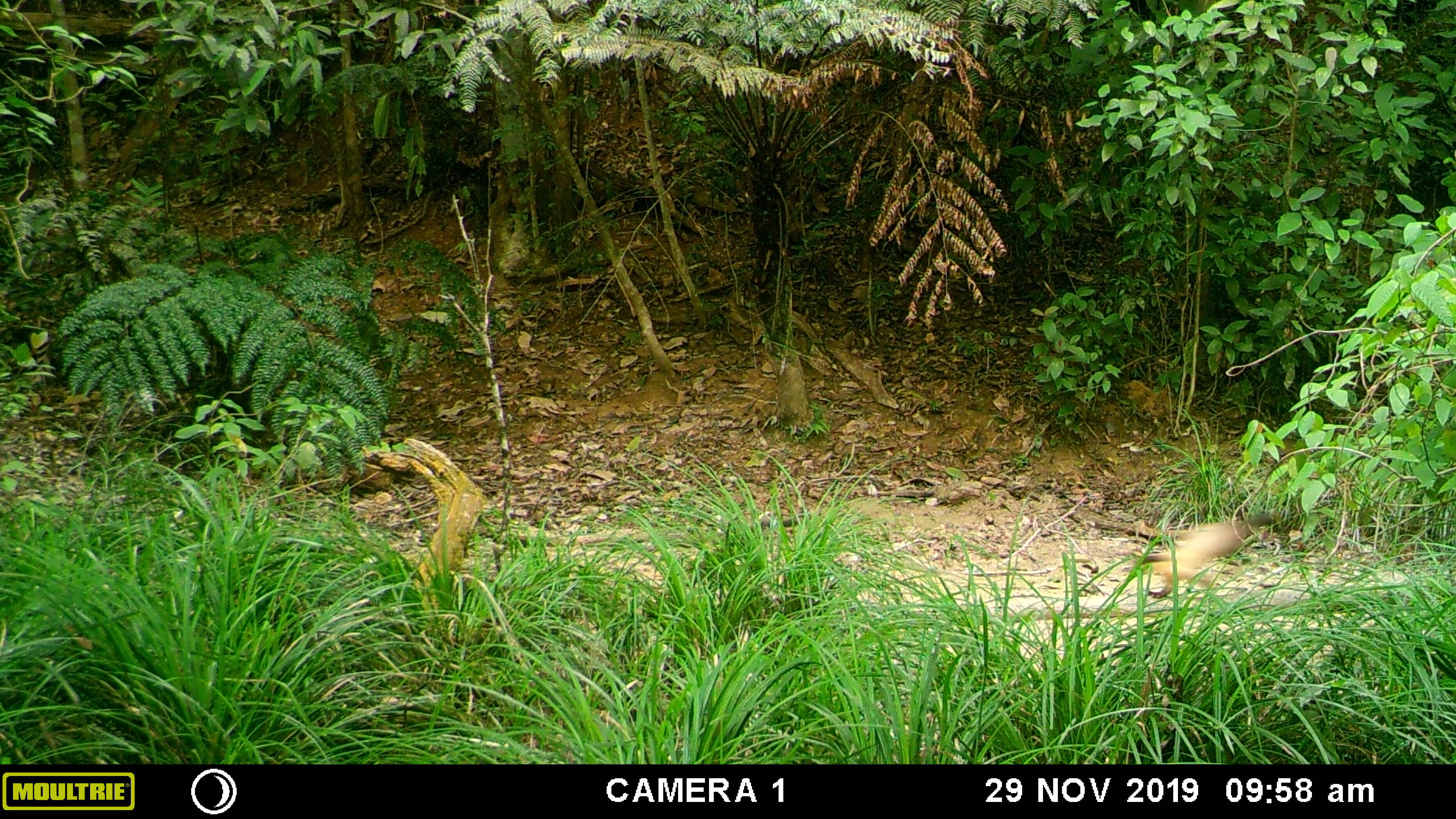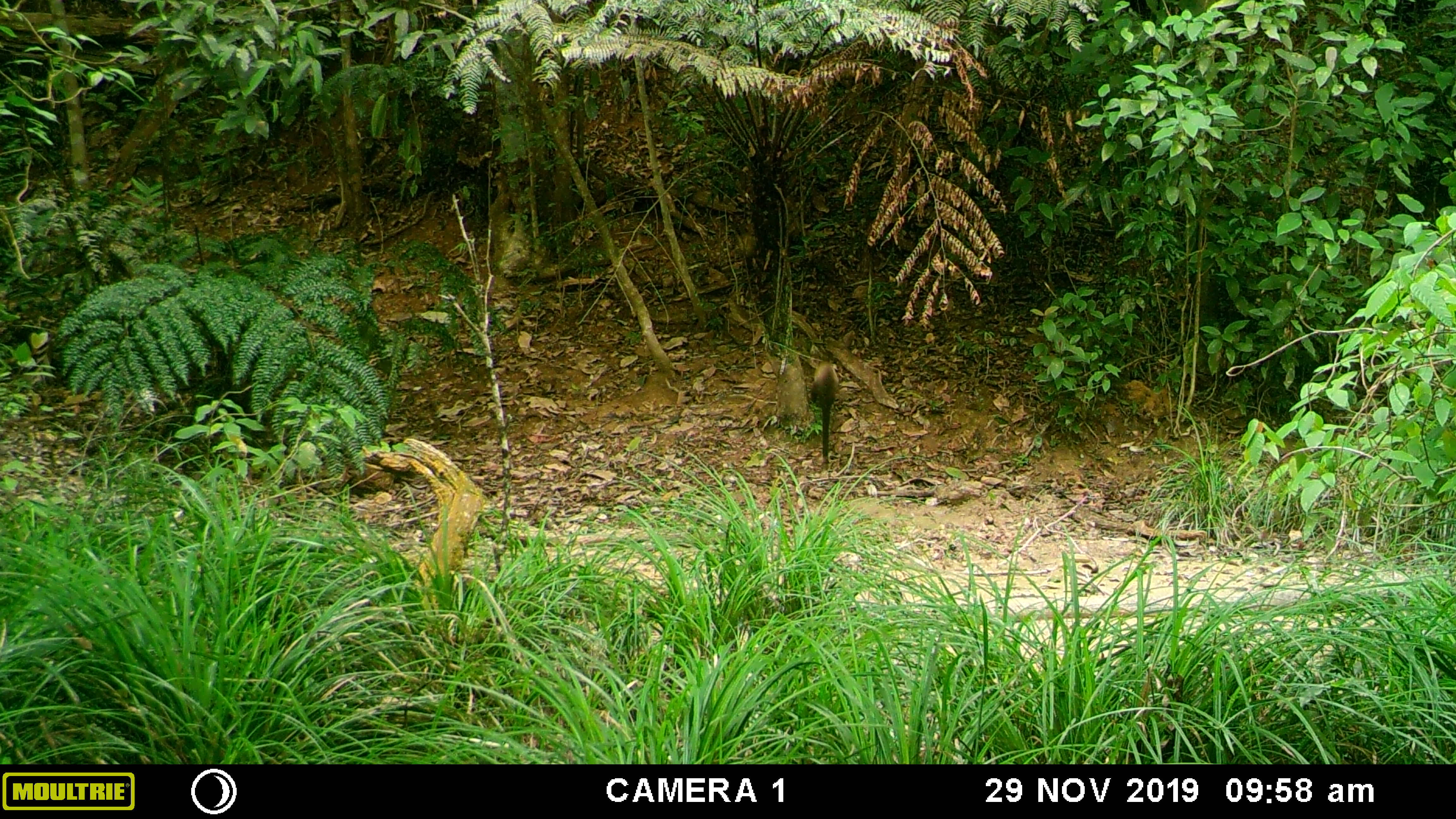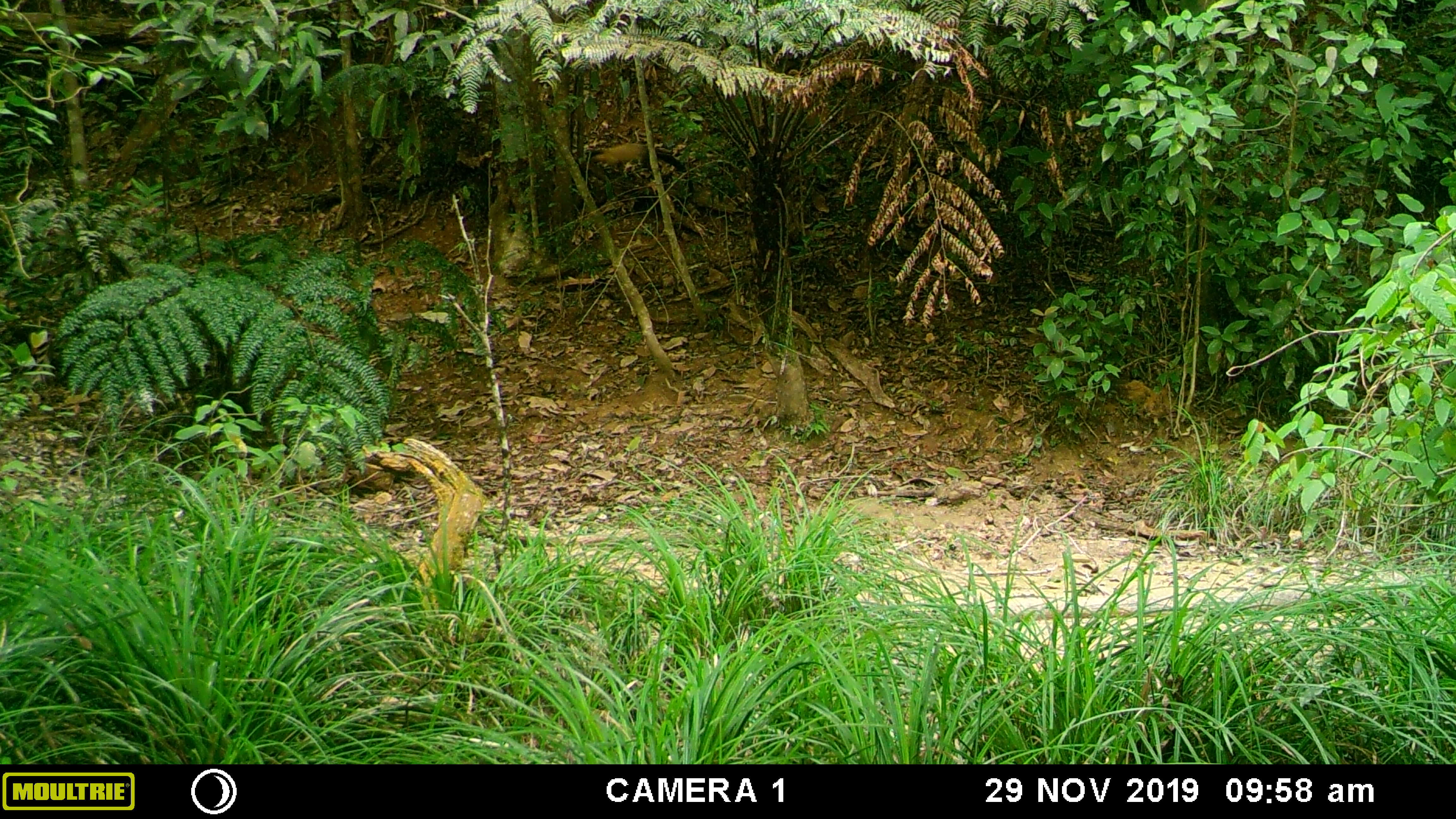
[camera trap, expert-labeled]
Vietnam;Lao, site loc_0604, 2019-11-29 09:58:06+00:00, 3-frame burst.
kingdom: Animalia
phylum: Chordata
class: Mammalia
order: Carnivora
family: Mustelidae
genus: Martes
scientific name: Martes flavigula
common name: yellow-throated marten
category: yellow throated marten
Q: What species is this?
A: Yellow throated marten (yellow-throated marten) (Martes flavigula).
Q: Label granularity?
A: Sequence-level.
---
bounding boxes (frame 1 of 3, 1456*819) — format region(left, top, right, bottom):
yellow throated marten: region(1139, 515, 1290, 601)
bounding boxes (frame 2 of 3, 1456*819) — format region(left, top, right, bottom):
yellow throated marten: region(810, 350, 840, 464)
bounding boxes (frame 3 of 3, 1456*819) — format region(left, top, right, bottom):
yellow throated marten: region(586, 143, 694, 203)